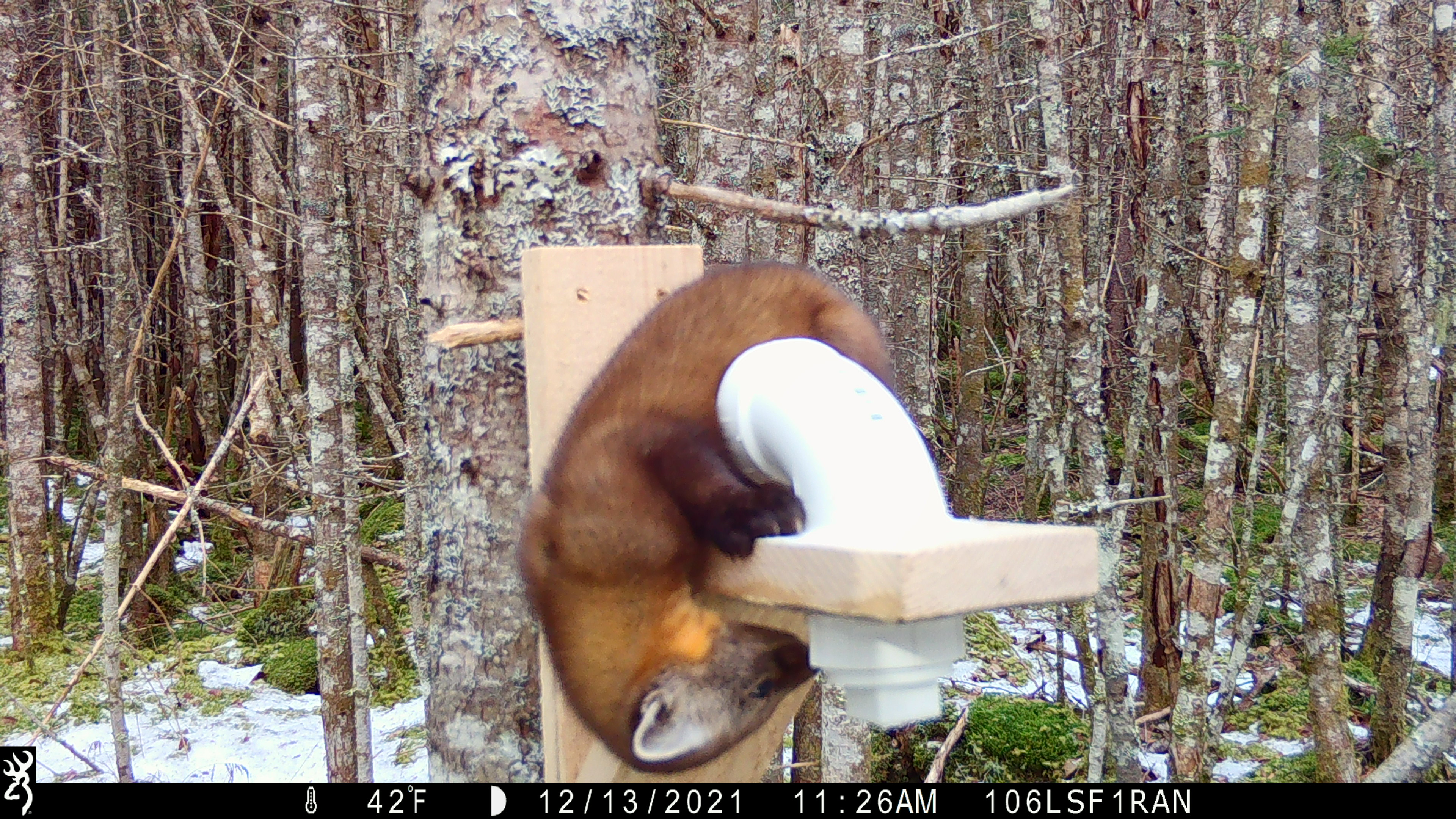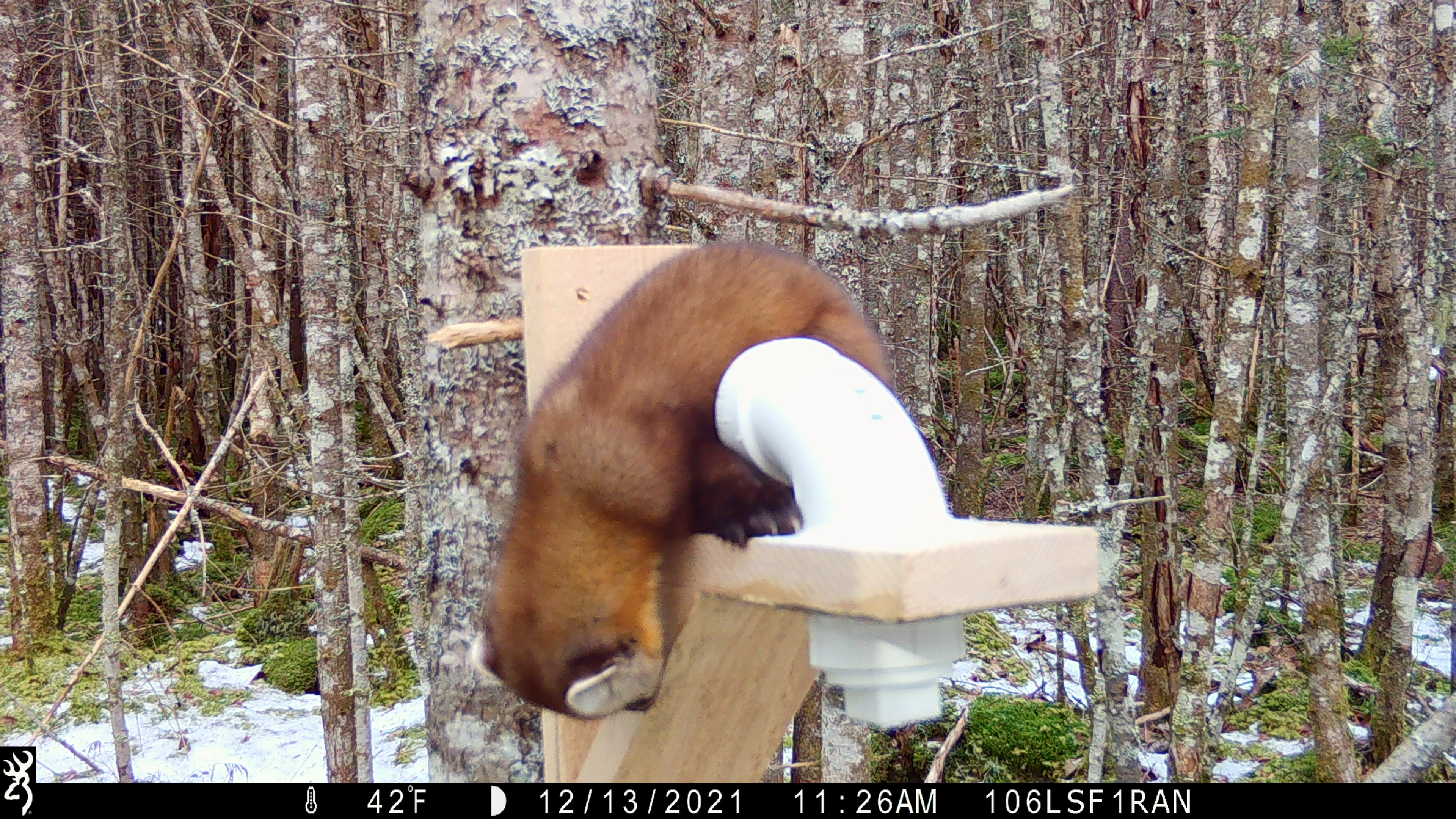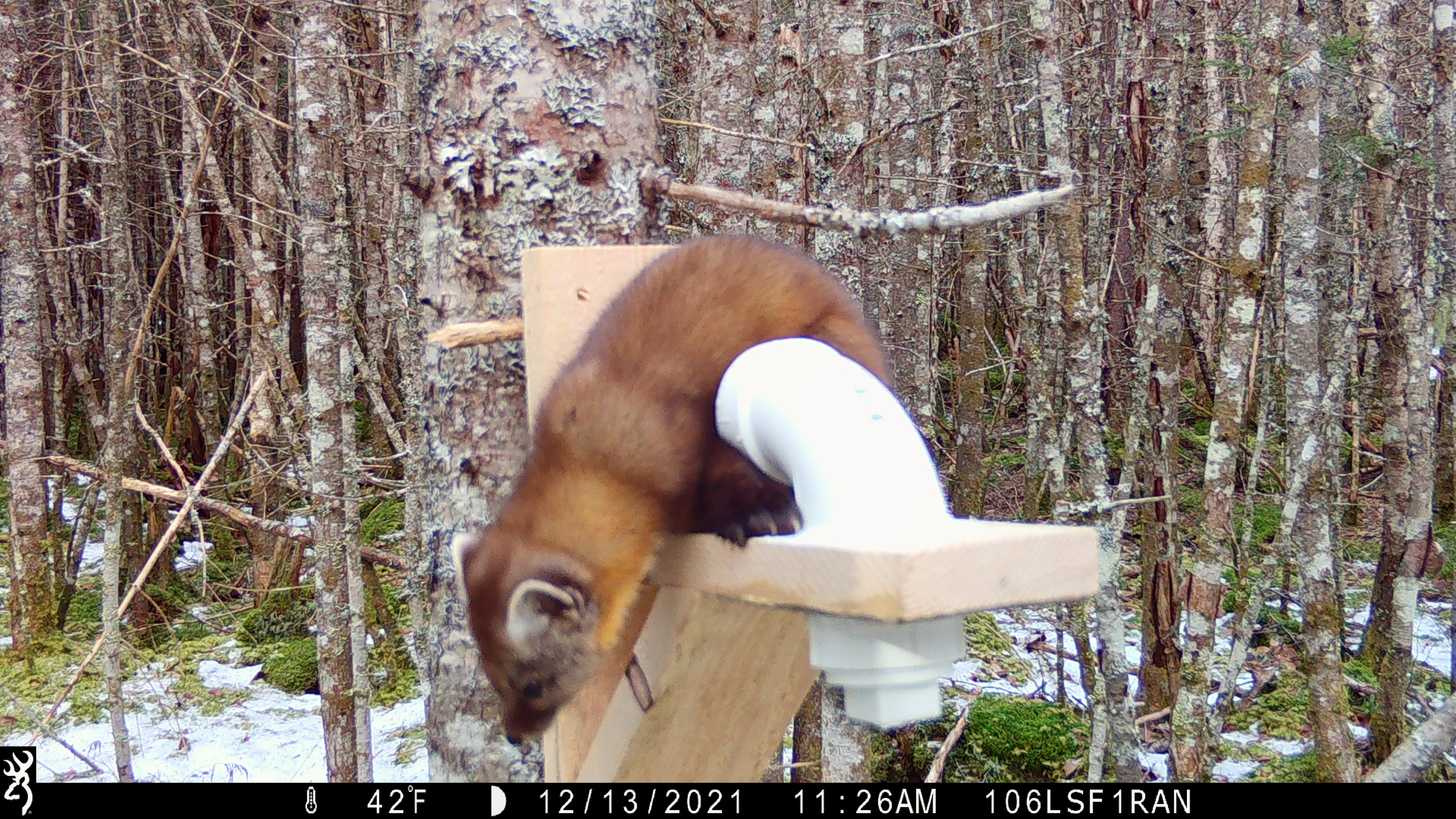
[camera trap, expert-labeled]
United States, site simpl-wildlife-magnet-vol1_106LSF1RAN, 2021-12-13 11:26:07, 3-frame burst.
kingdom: Animalia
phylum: Chordata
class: Mammalia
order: Carnivora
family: Mustelidae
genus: Martes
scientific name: Martes americana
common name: american marten